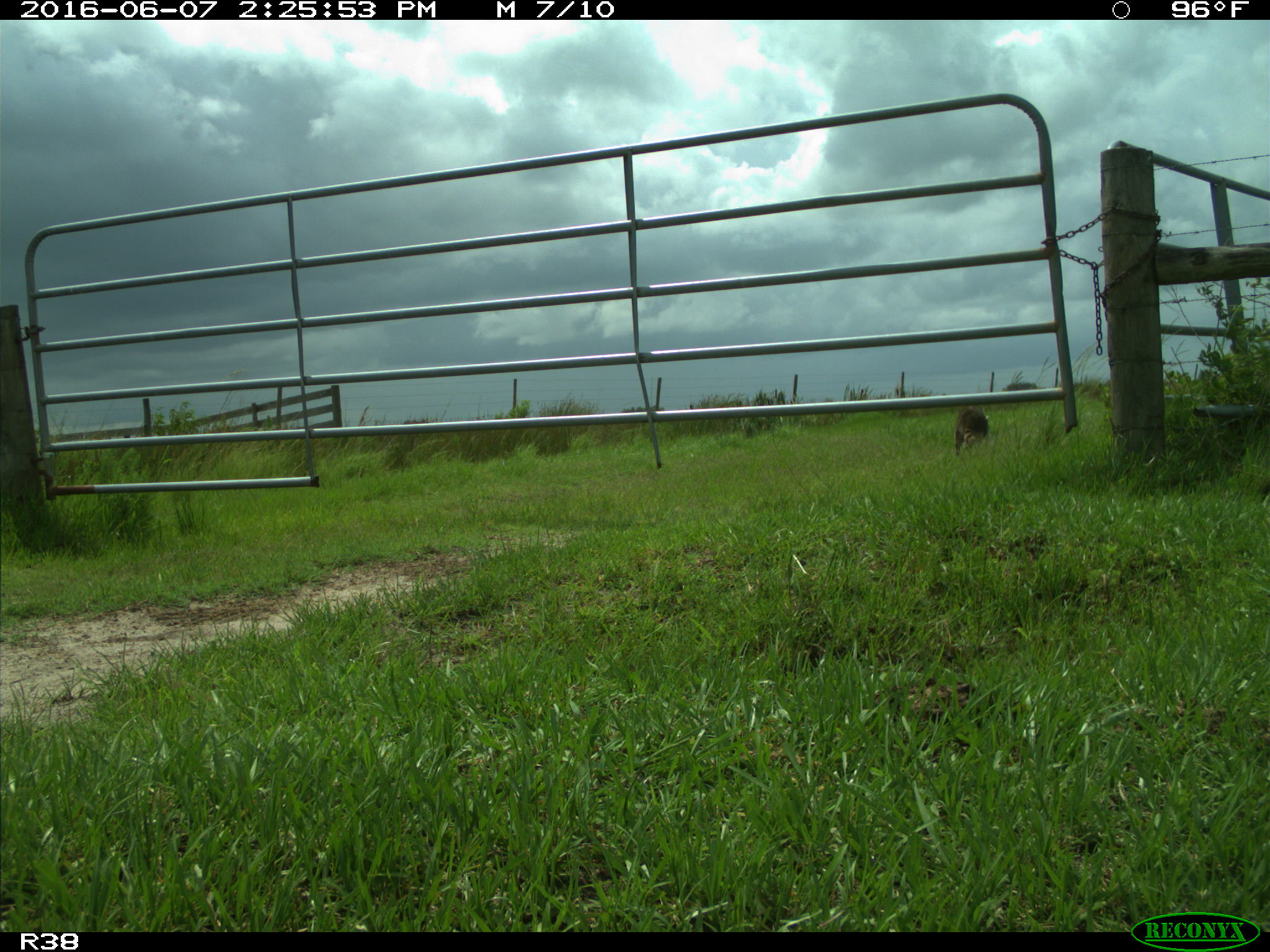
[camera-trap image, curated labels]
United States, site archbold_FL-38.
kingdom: Animalia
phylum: Chordata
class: Mammalia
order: Carnivora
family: Procyonidae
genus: Procyon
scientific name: Procyon lotor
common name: common raccoon